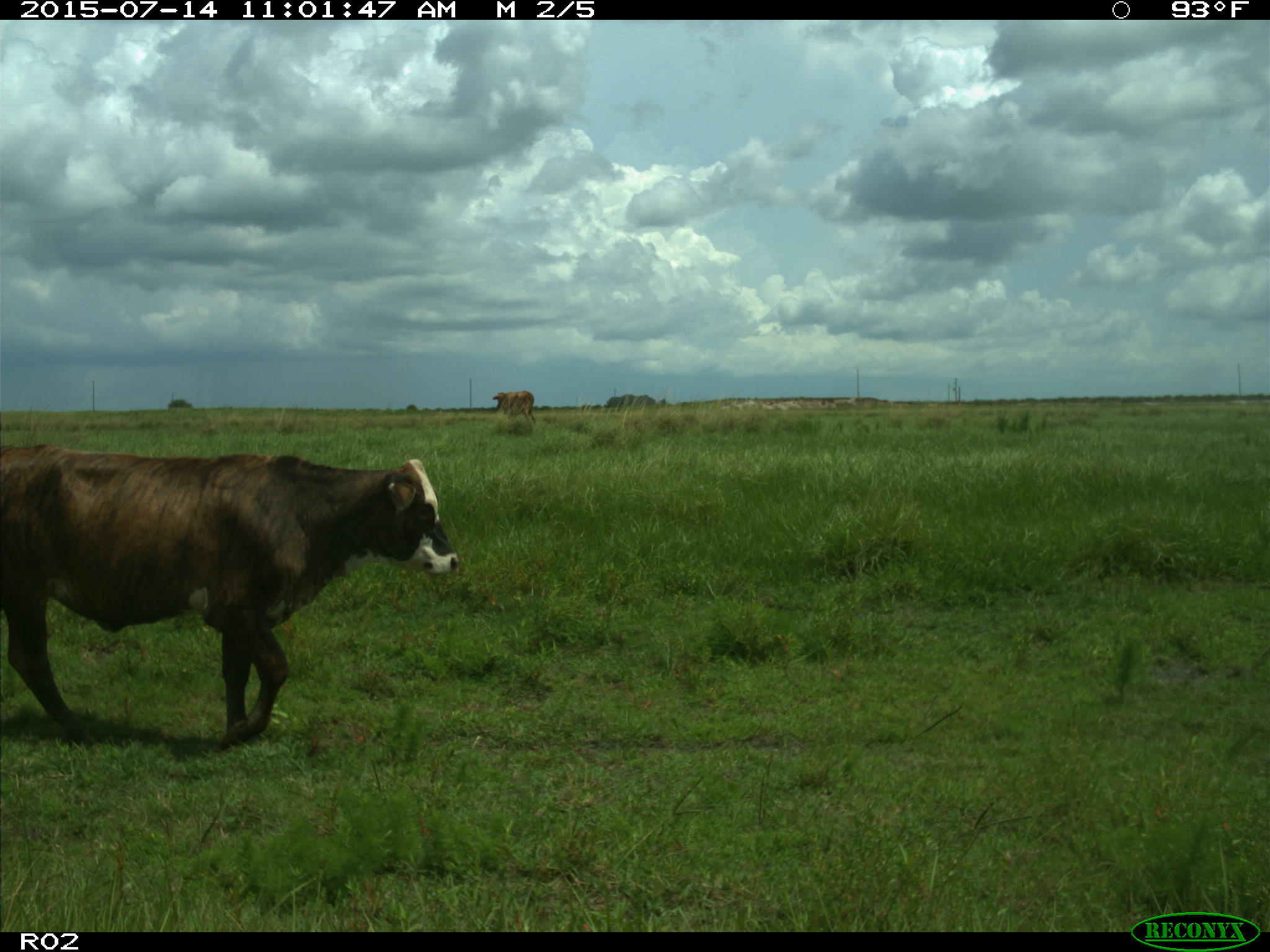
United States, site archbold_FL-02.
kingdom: Animalia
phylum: Chordata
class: Mammalia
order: Artiodactyla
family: Bovidae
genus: Bos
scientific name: Bos taurus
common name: domestic cow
Bos taurus (domestic cow).